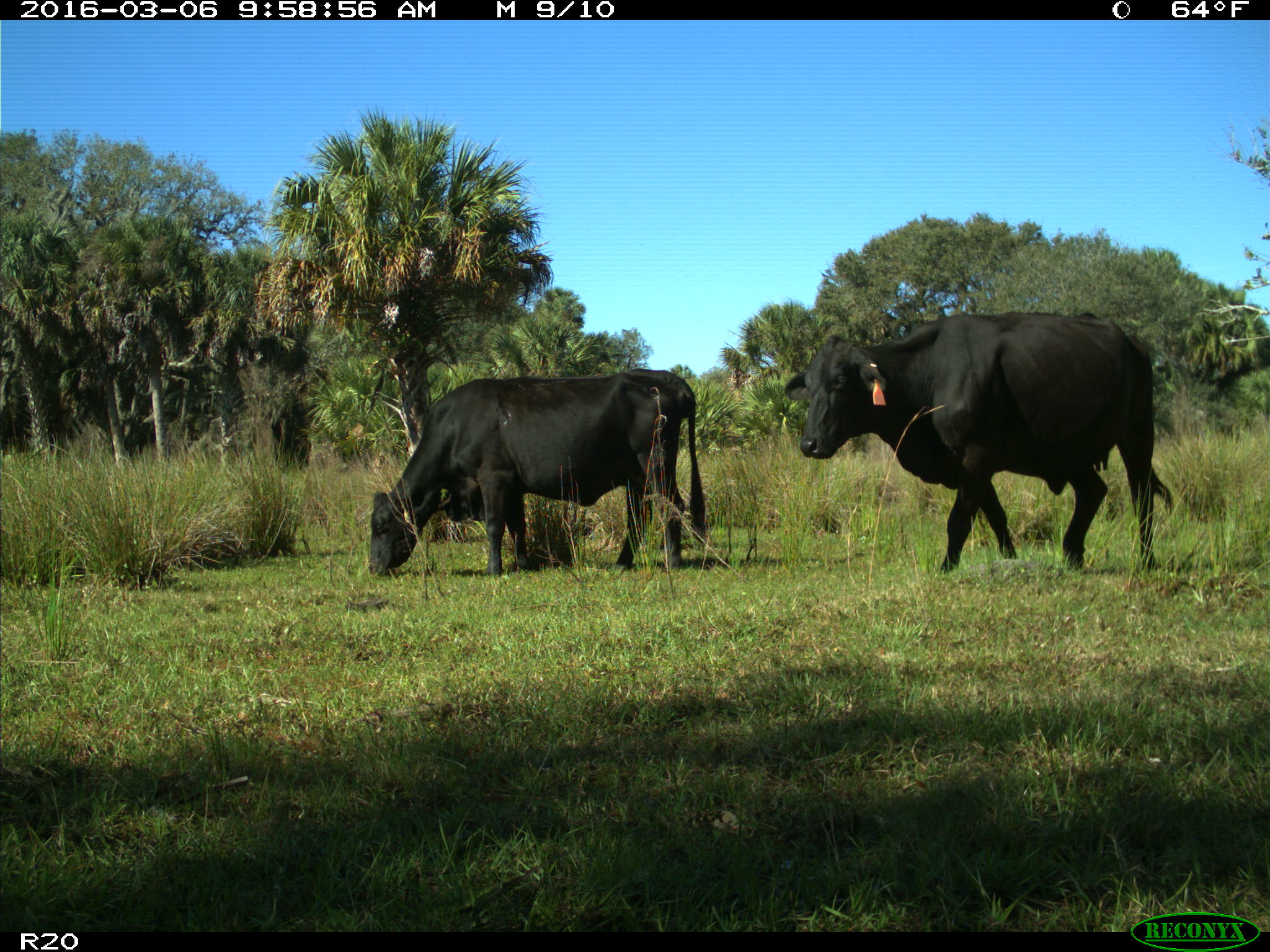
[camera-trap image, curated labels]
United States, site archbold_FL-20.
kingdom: Animalia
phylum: Chordata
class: Mammalia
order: Artiodactyla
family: Bovidae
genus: Bos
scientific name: Bos taurus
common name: domestic cow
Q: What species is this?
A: Bos taurus (domestic cow).